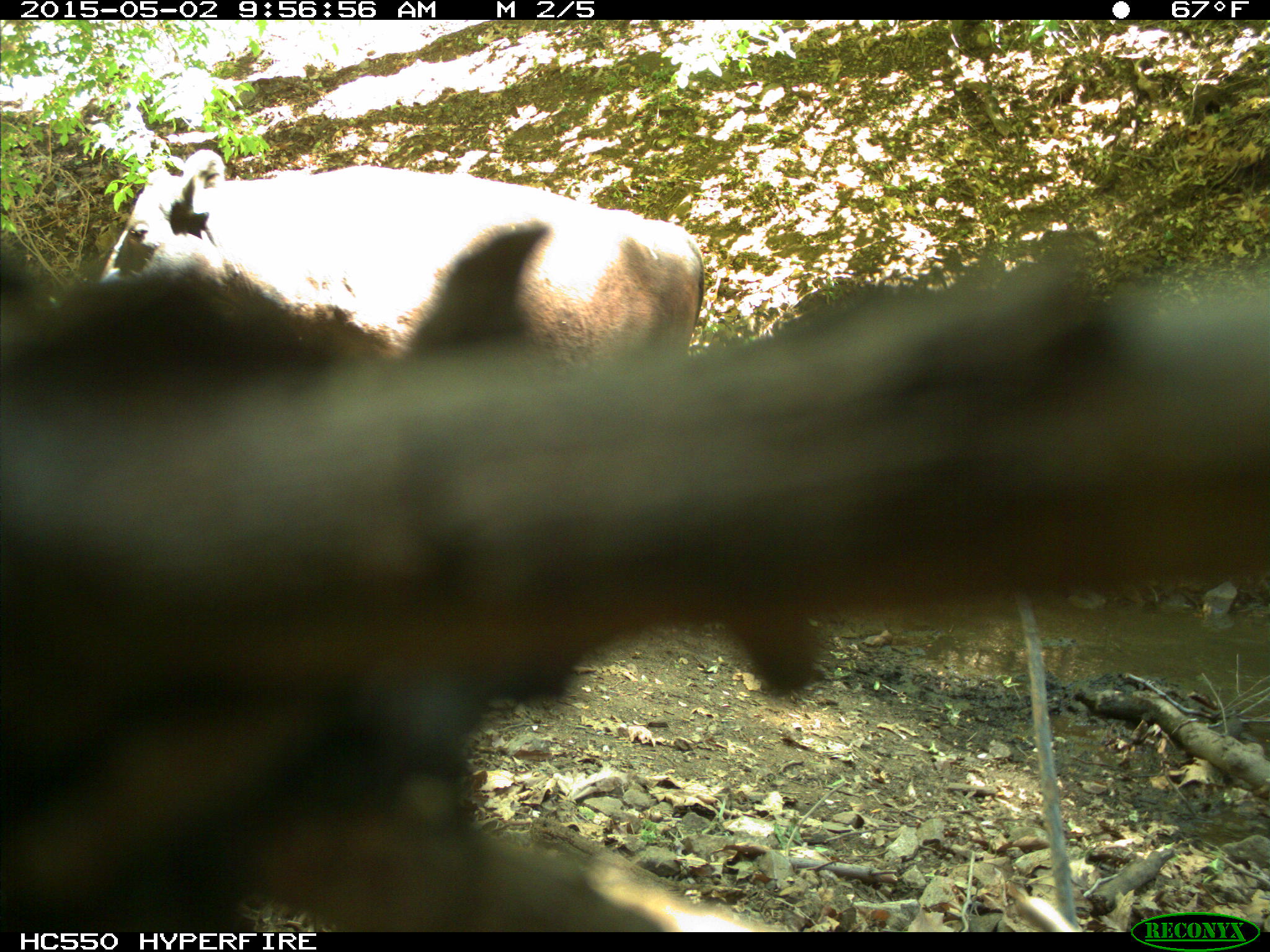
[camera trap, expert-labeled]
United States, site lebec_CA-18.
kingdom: Animalia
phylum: Chordata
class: Mammalia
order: Artiodactyla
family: Bovidae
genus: Bos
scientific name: Bos taurus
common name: domestic cow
Bos taurus (domestic cow).